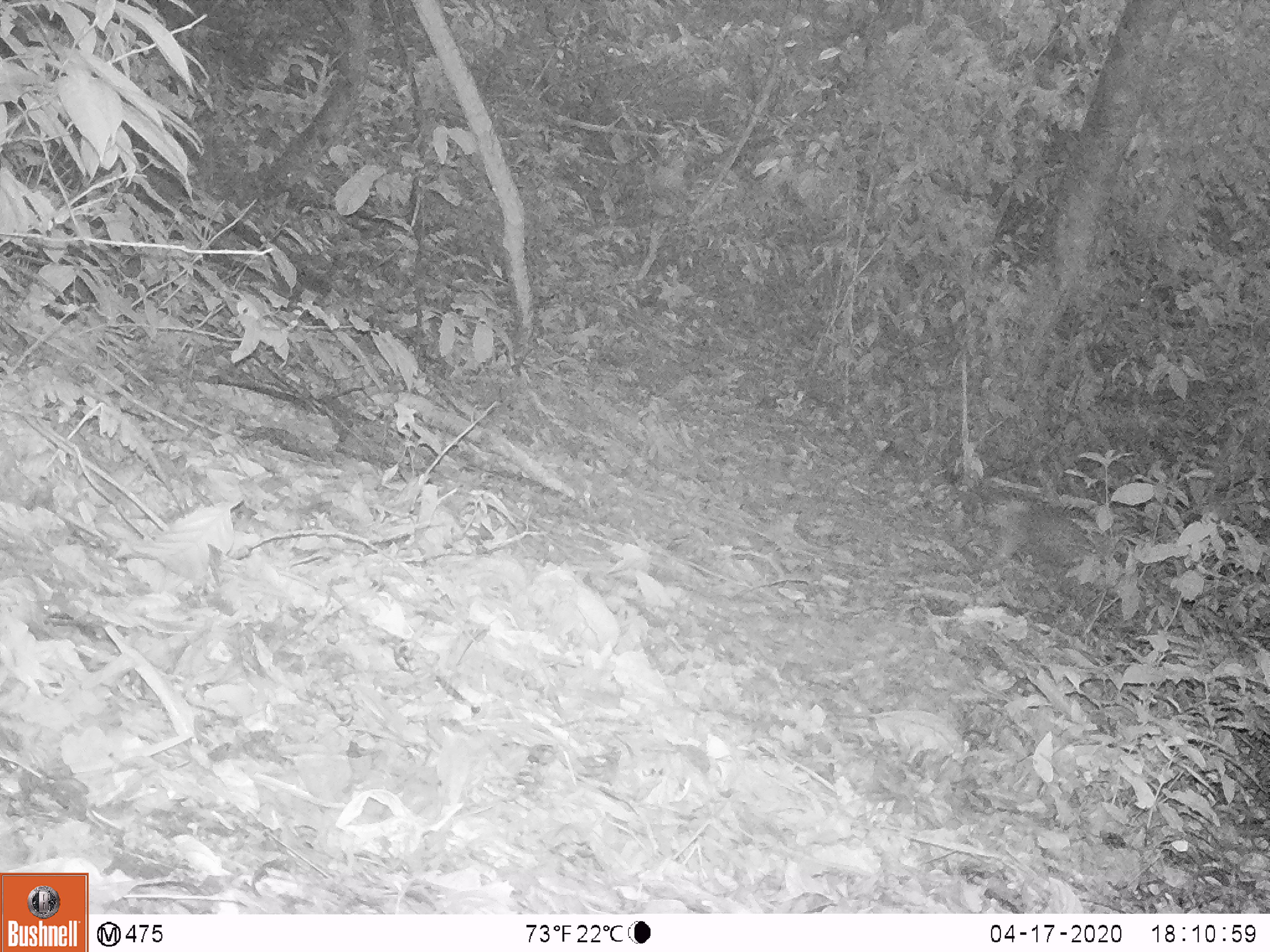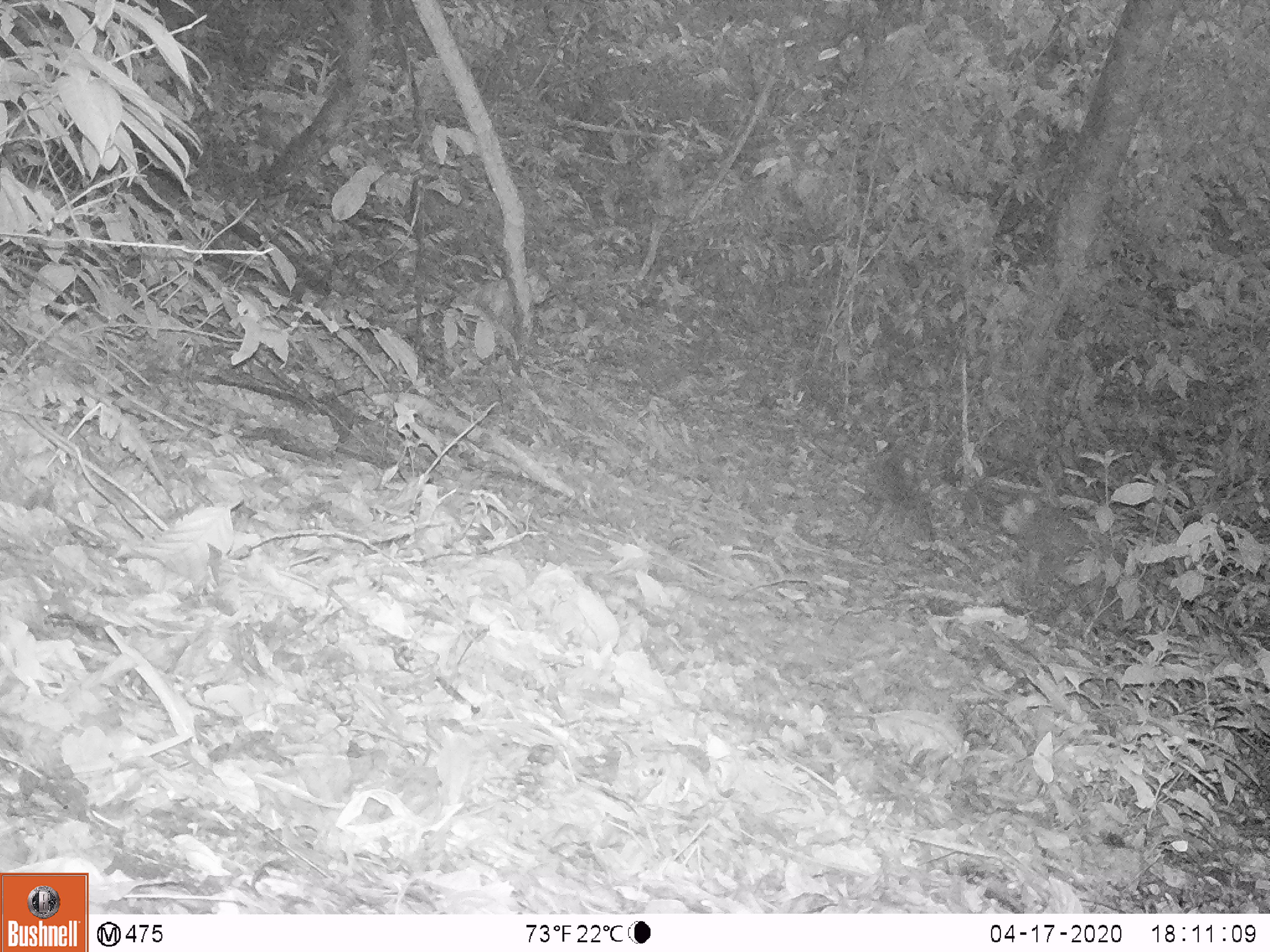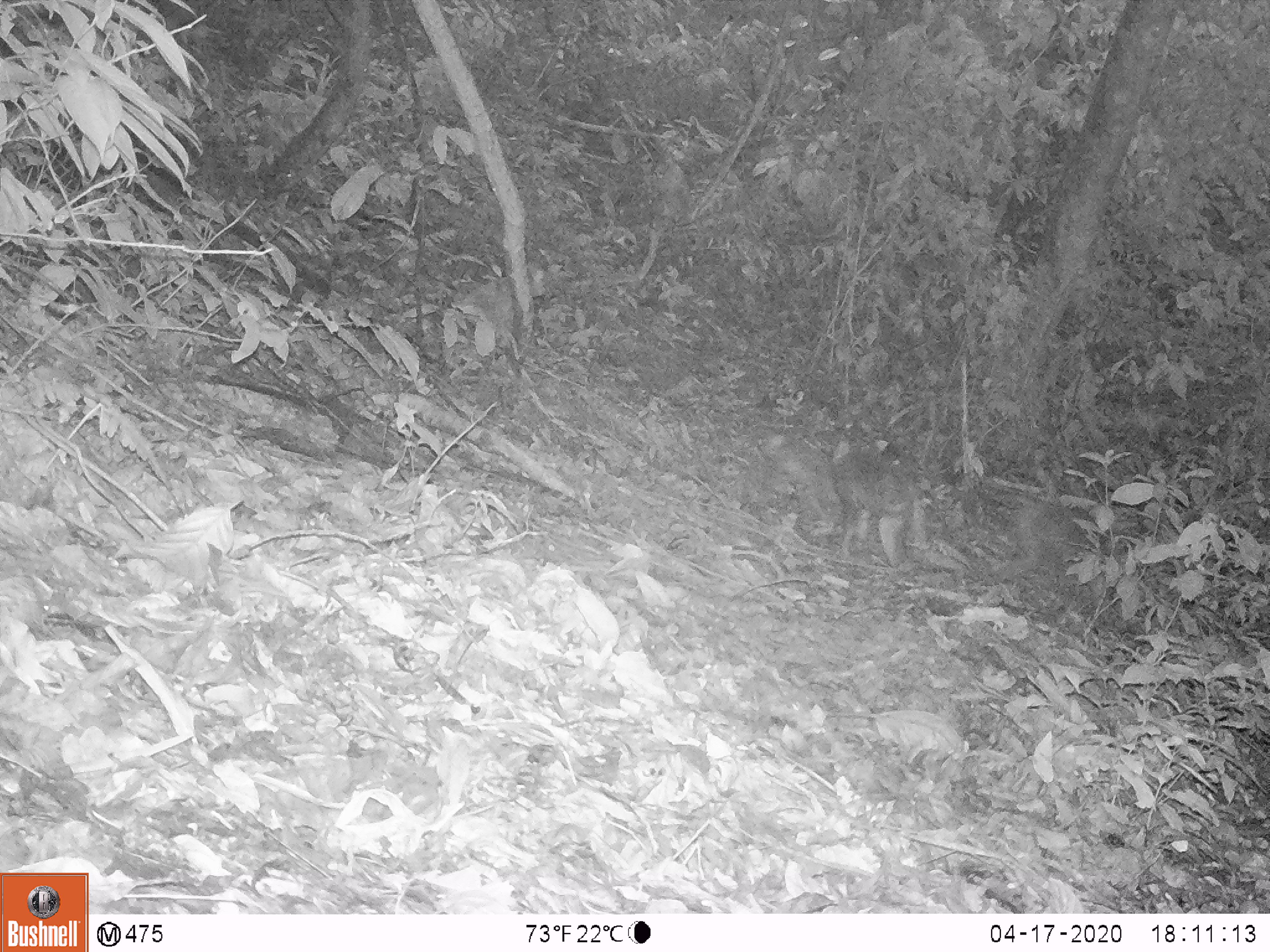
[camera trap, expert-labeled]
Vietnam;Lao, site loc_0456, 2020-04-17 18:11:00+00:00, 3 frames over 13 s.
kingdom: Animalia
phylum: Chordata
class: Mammalia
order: Primates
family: Cercopithecidae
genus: Macaca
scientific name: Macaca nemestrina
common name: pig-tailed macaque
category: pig tailed macaque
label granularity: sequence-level